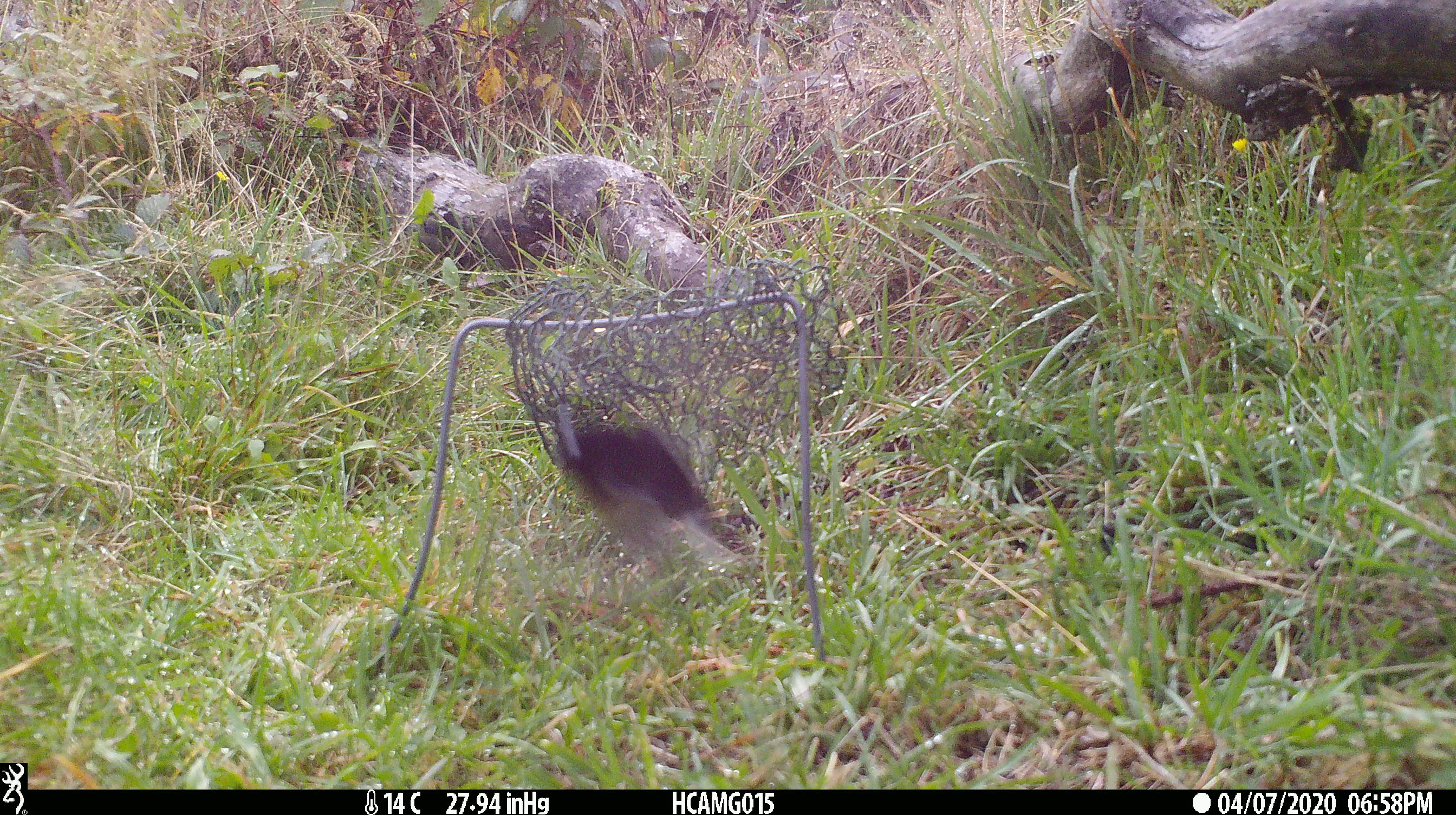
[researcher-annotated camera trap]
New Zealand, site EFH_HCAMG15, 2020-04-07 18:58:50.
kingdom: Animalia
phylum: Chordata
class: Aves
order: Passeriformes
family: Petroicidae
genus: Petroica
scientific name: Petroica macrocephala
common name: tomtit